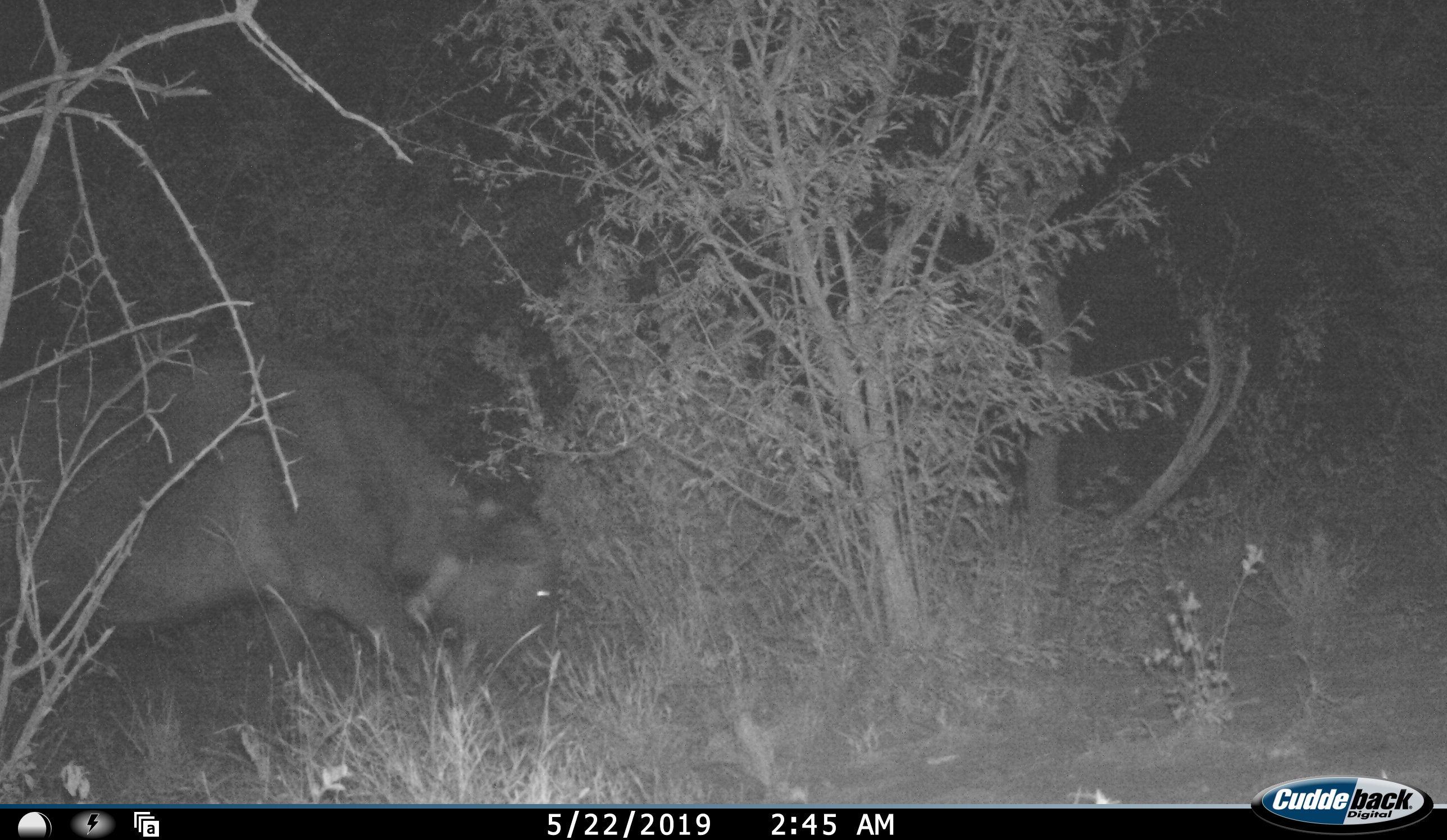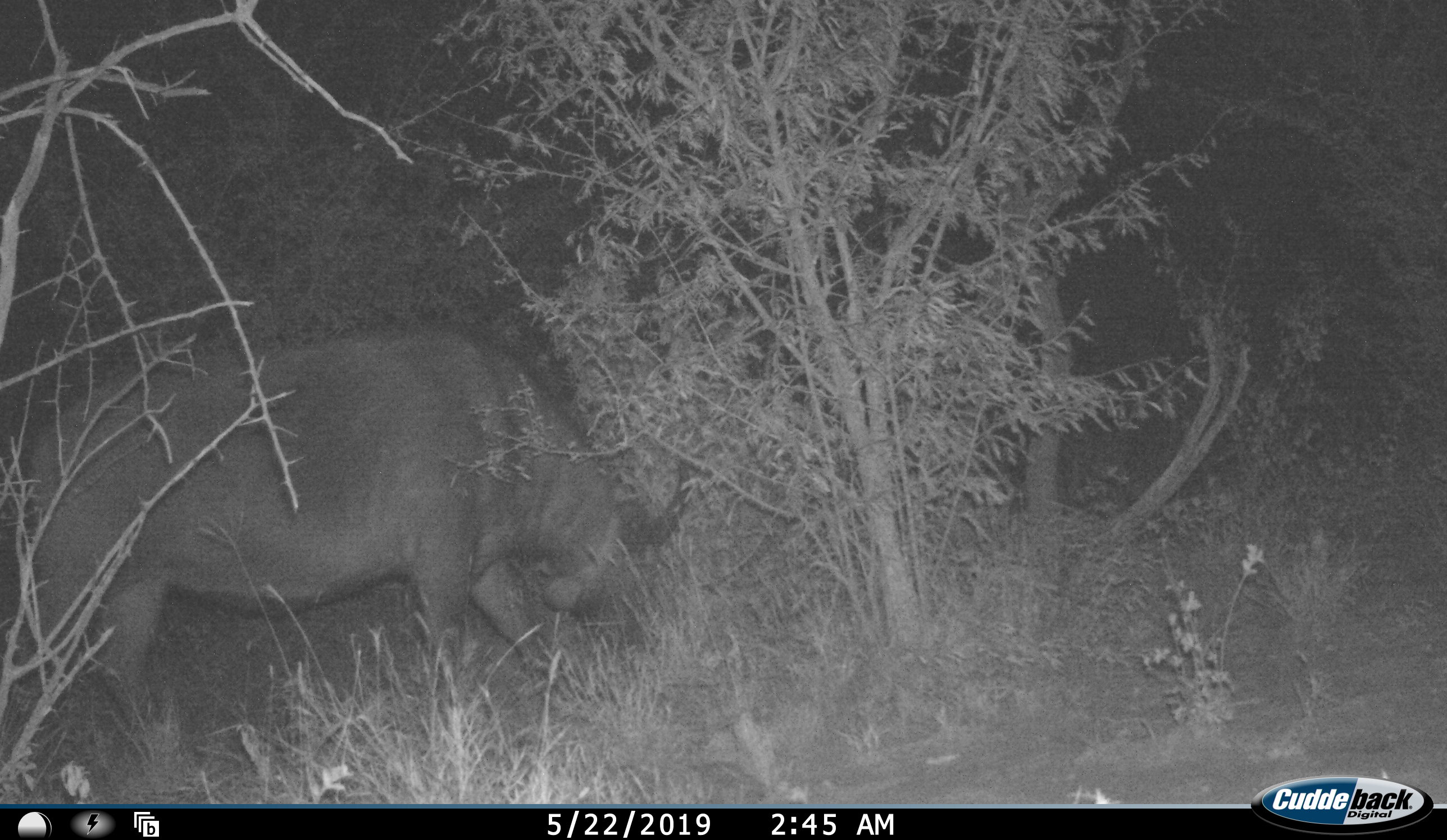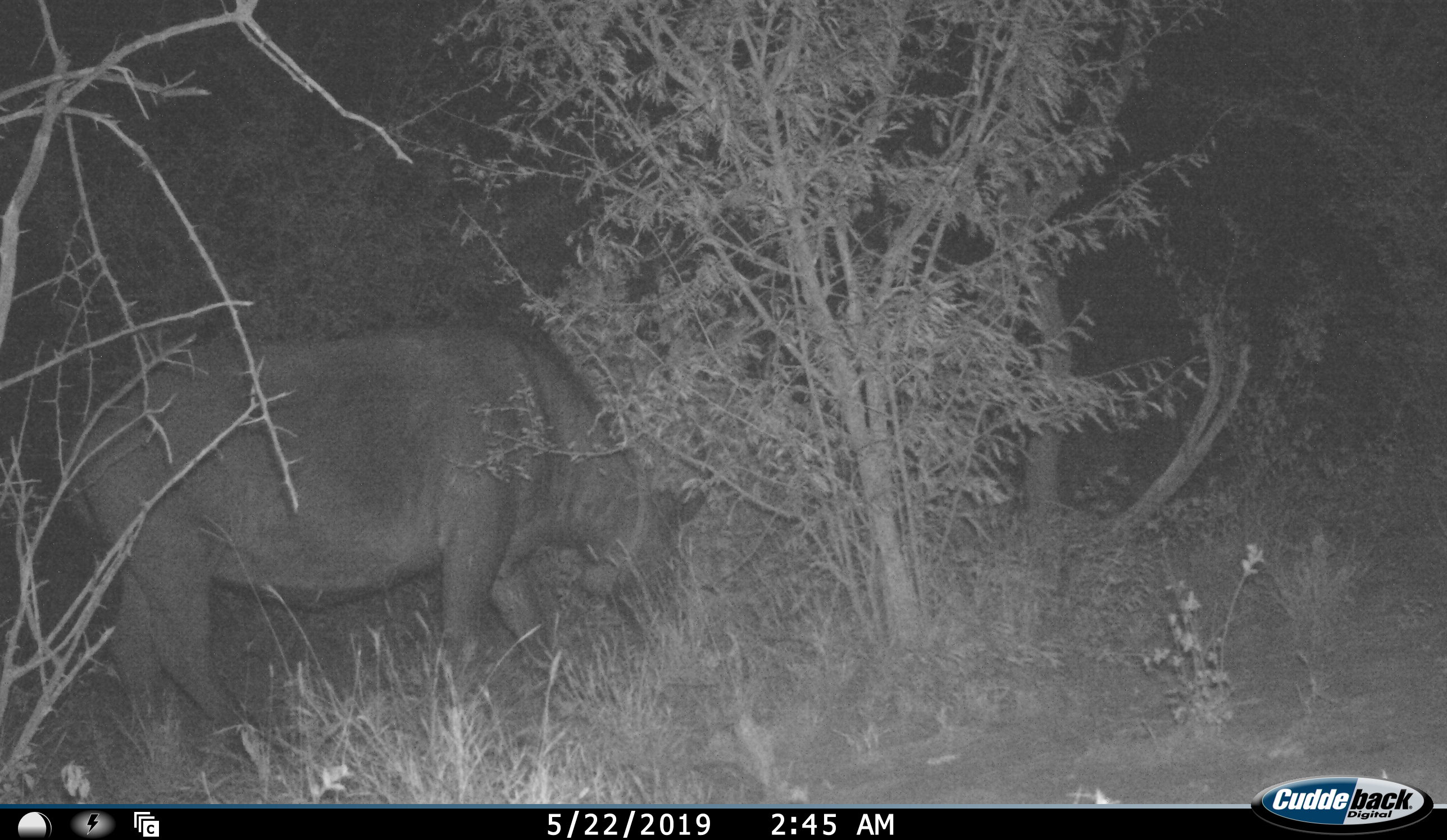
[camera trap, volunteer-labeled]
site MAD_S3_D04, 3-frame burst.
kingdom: Animalia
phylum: Chordata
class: Mammalia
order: Artiodactyla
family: Bovidae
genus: Syncerus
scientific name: Syncerus caffer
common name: african buffalo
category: buffalo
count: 1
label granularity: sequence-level